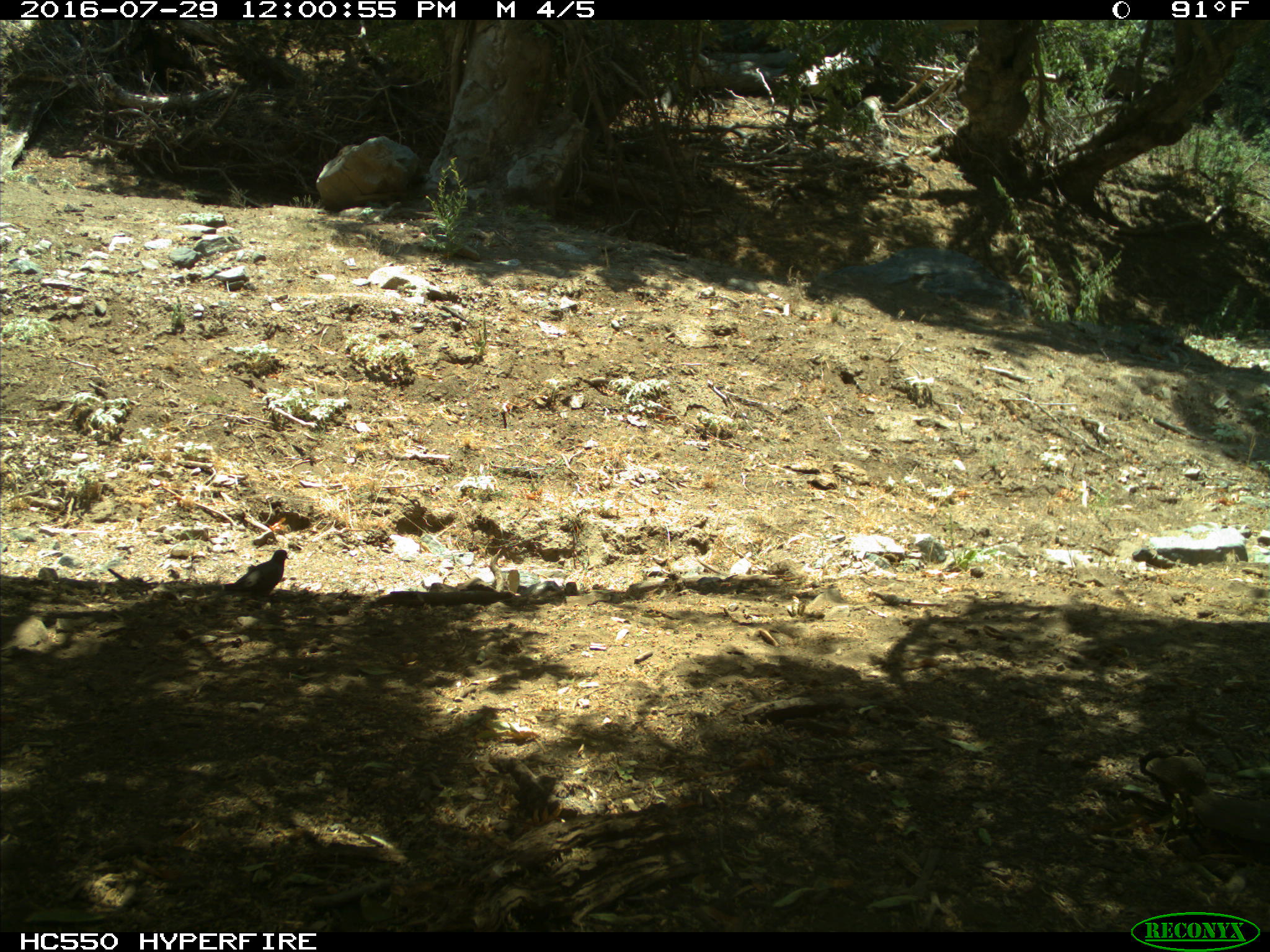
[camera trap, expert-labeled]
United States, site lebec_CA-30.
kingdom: Animalia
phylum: Chordata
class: Aves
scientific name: Aves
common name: birds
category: unidentified bird